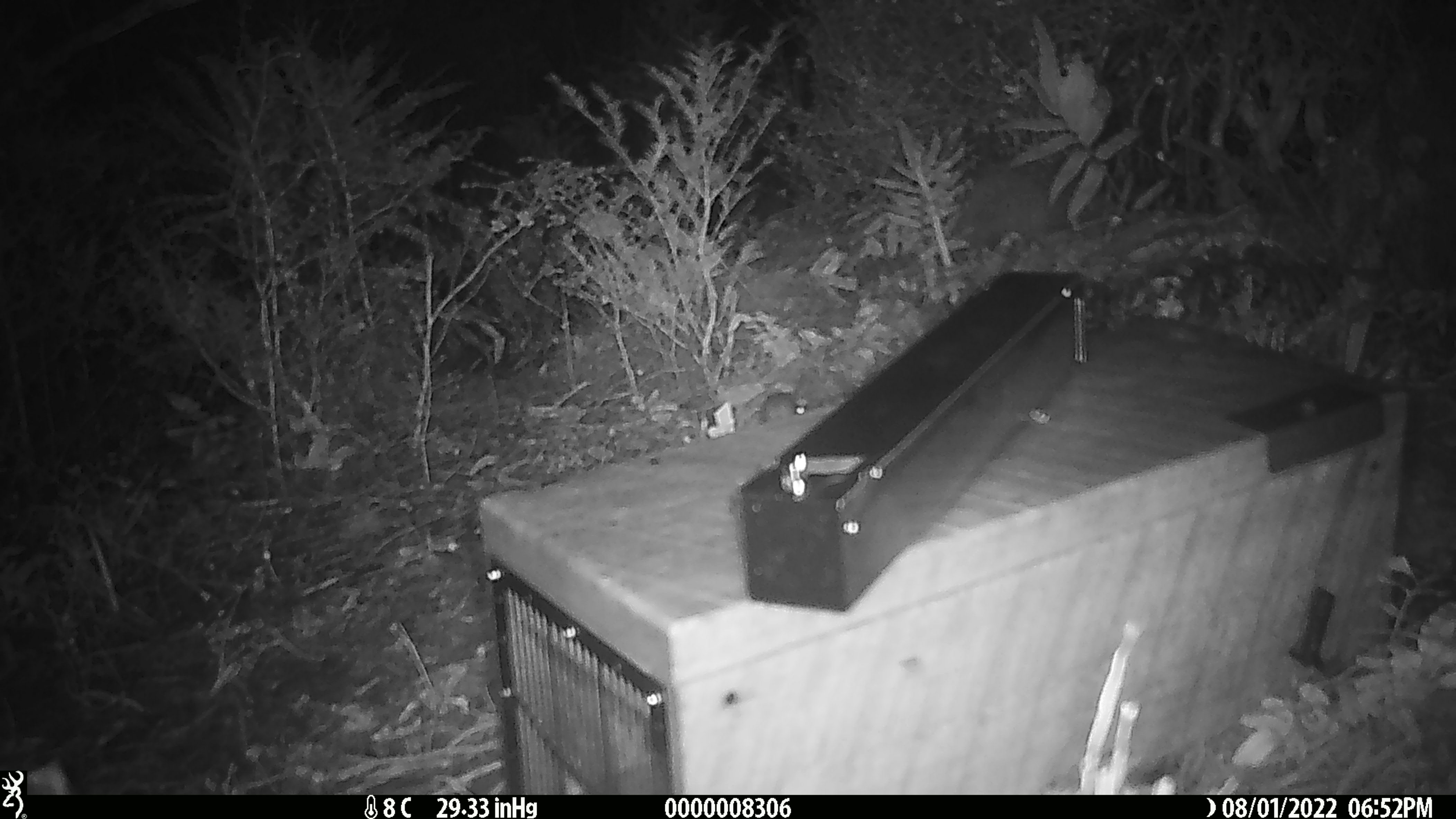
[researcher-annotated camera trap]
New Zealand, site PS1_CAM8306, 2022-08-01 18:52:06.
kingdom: Animalia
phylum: Chordata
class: Mammalia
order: Rodentia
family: Muridae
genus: Mus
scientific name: Mus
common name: mouse